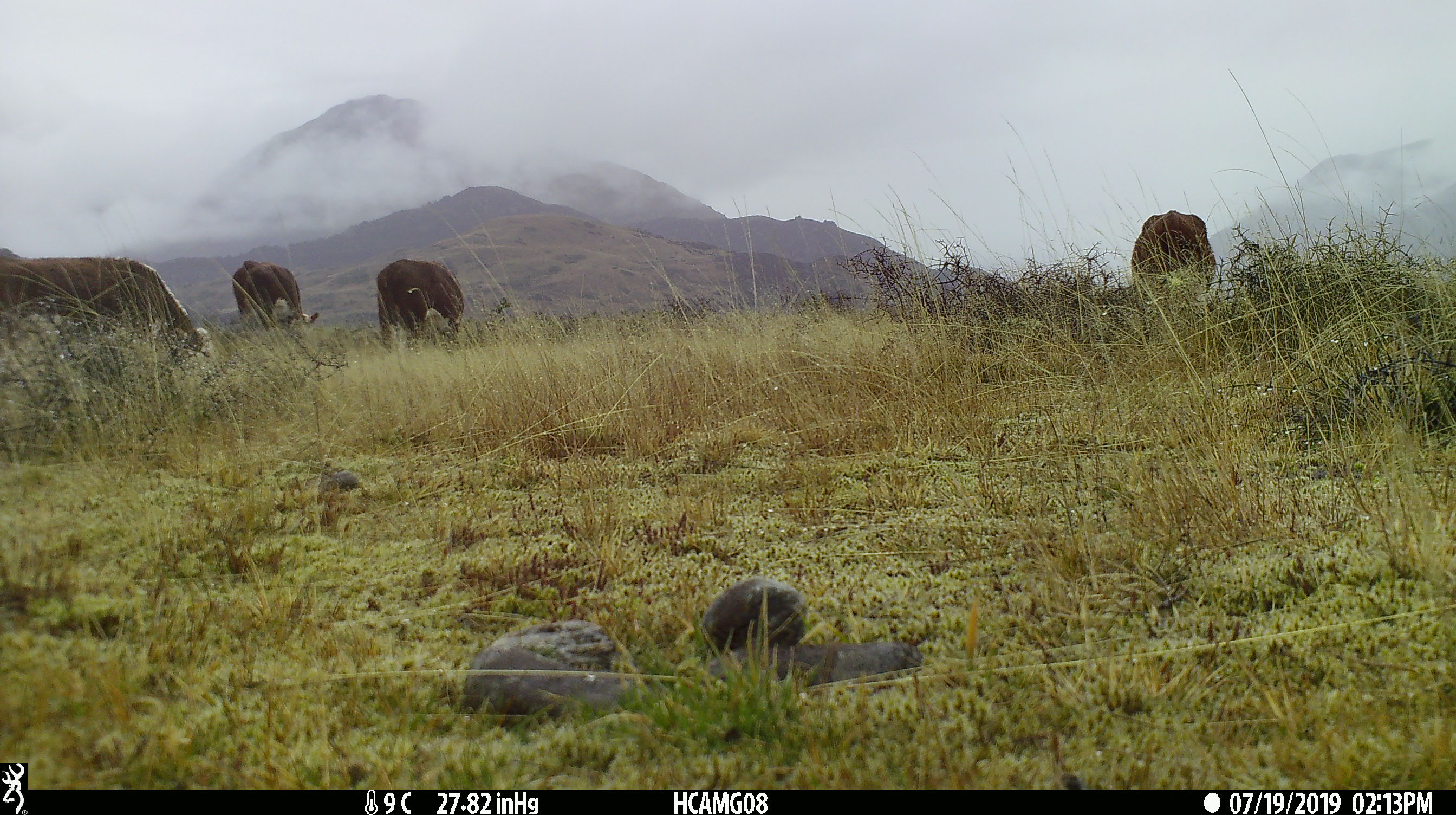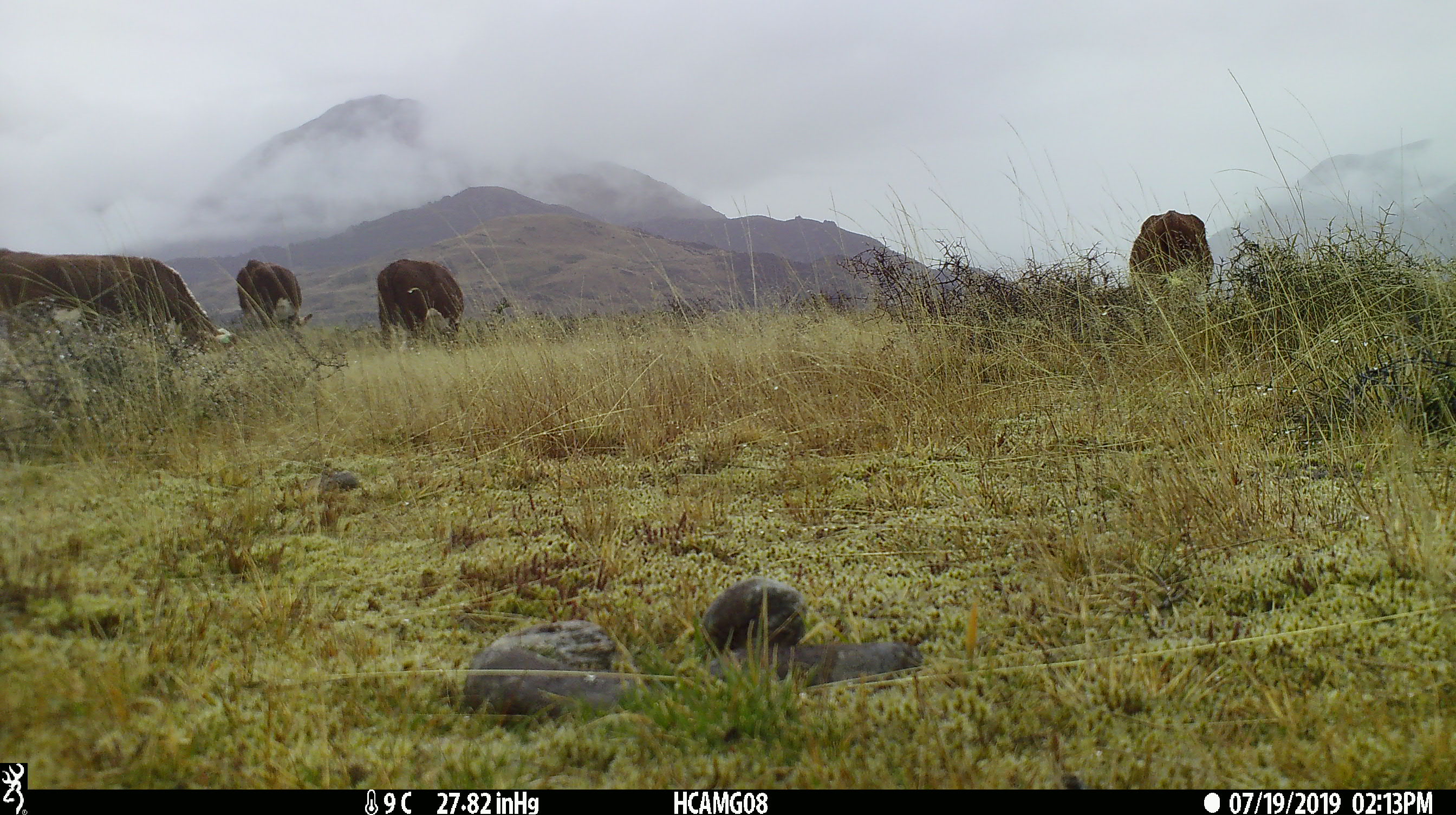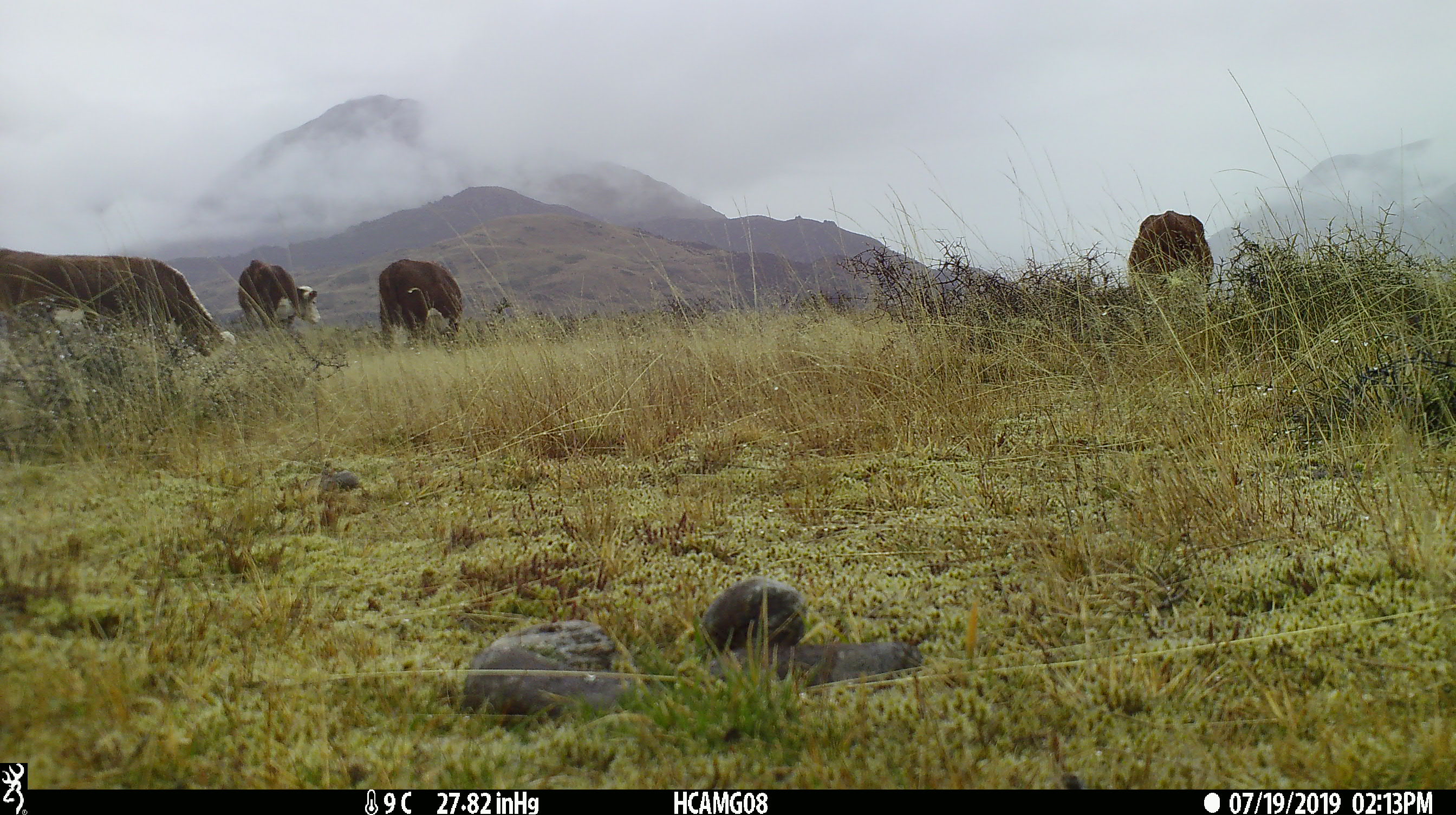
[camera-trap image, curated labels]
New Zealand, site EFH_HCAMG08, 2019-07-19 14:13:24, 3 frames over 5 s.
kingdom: Animalia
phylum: Chordata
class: Mammalia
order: Artiodactyla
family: Bovidae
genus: Bos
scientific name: Bos taurus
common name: domestic cow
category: cow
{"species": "cow (domestic cow) (Bos taurus)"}